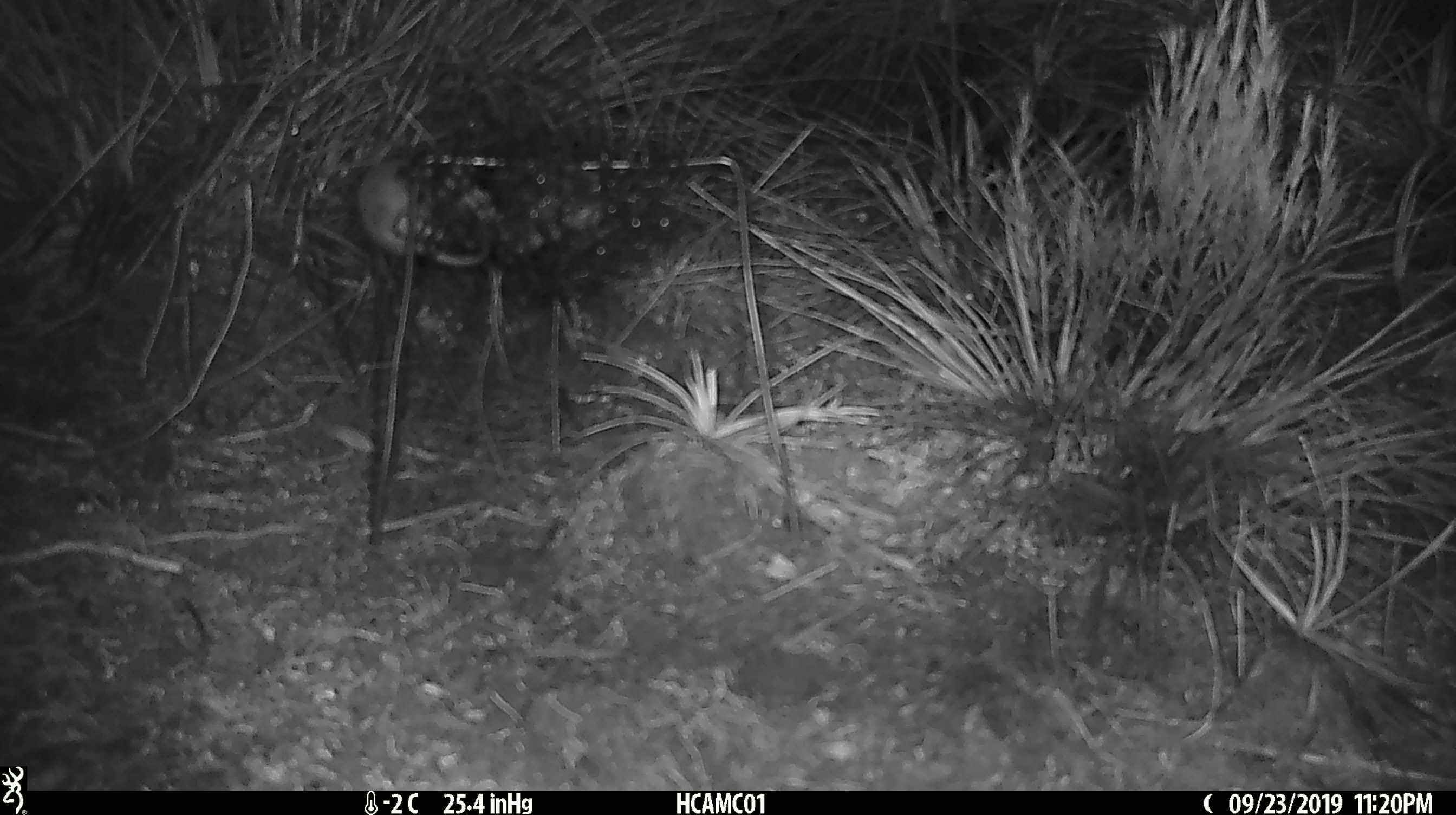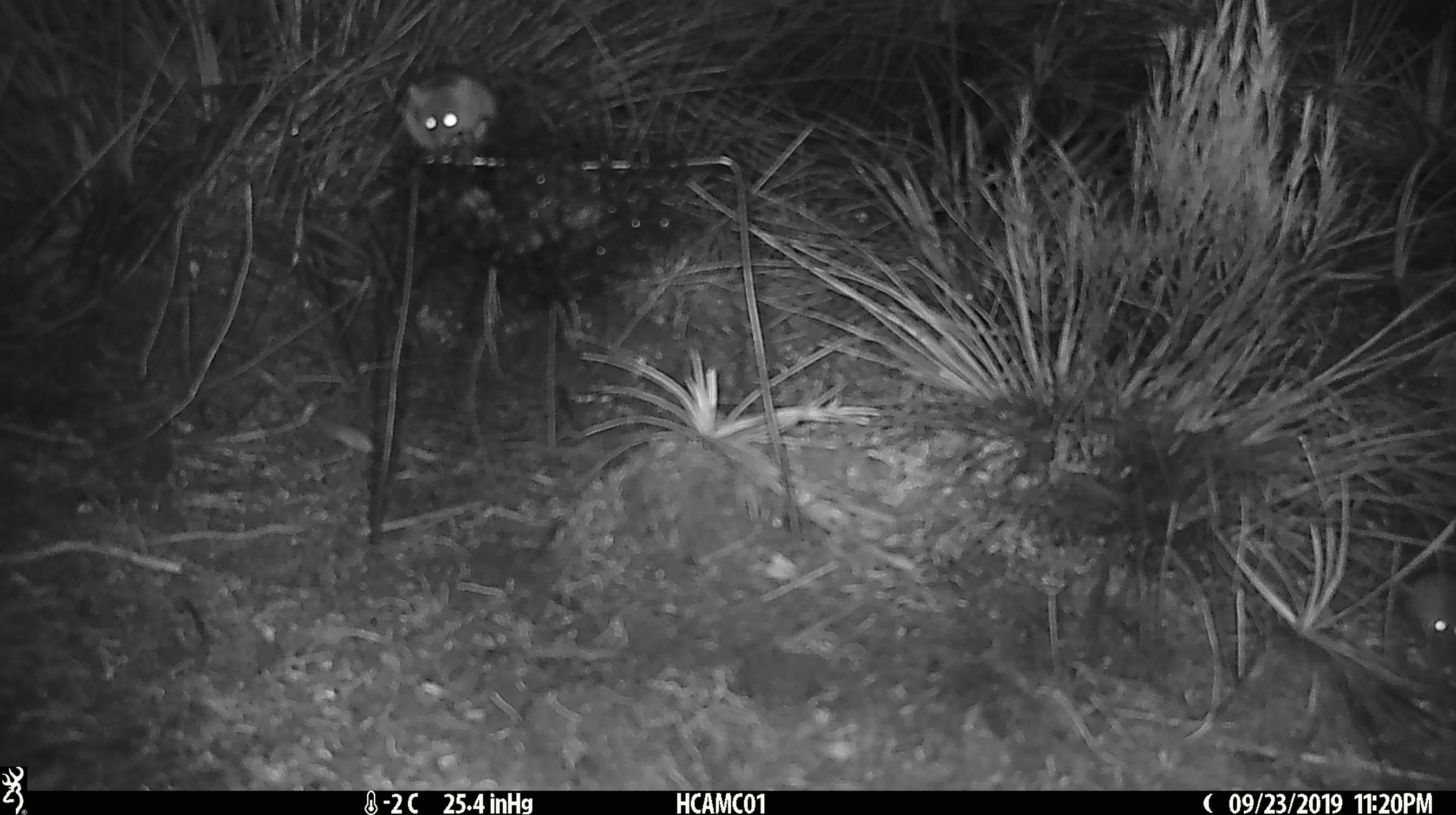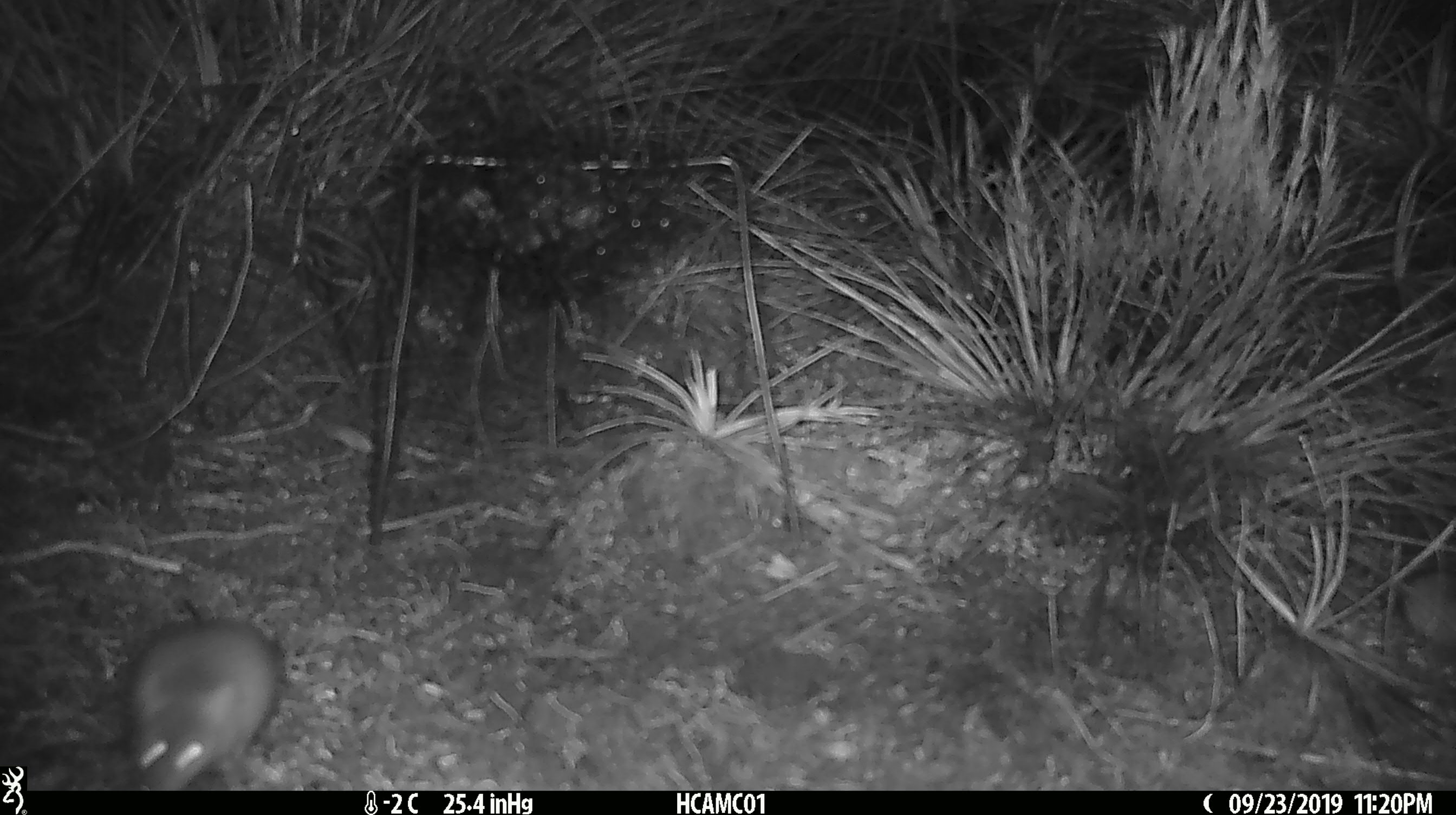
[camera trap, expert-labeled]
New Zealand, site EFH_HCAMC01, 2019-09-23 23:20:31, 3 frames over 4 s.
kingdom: Animalia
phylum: Chordata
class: Mammalia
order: Rodentia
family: Muridae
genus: Mus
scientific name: Mus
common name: mouse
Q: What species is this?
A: Mouse (Mus).